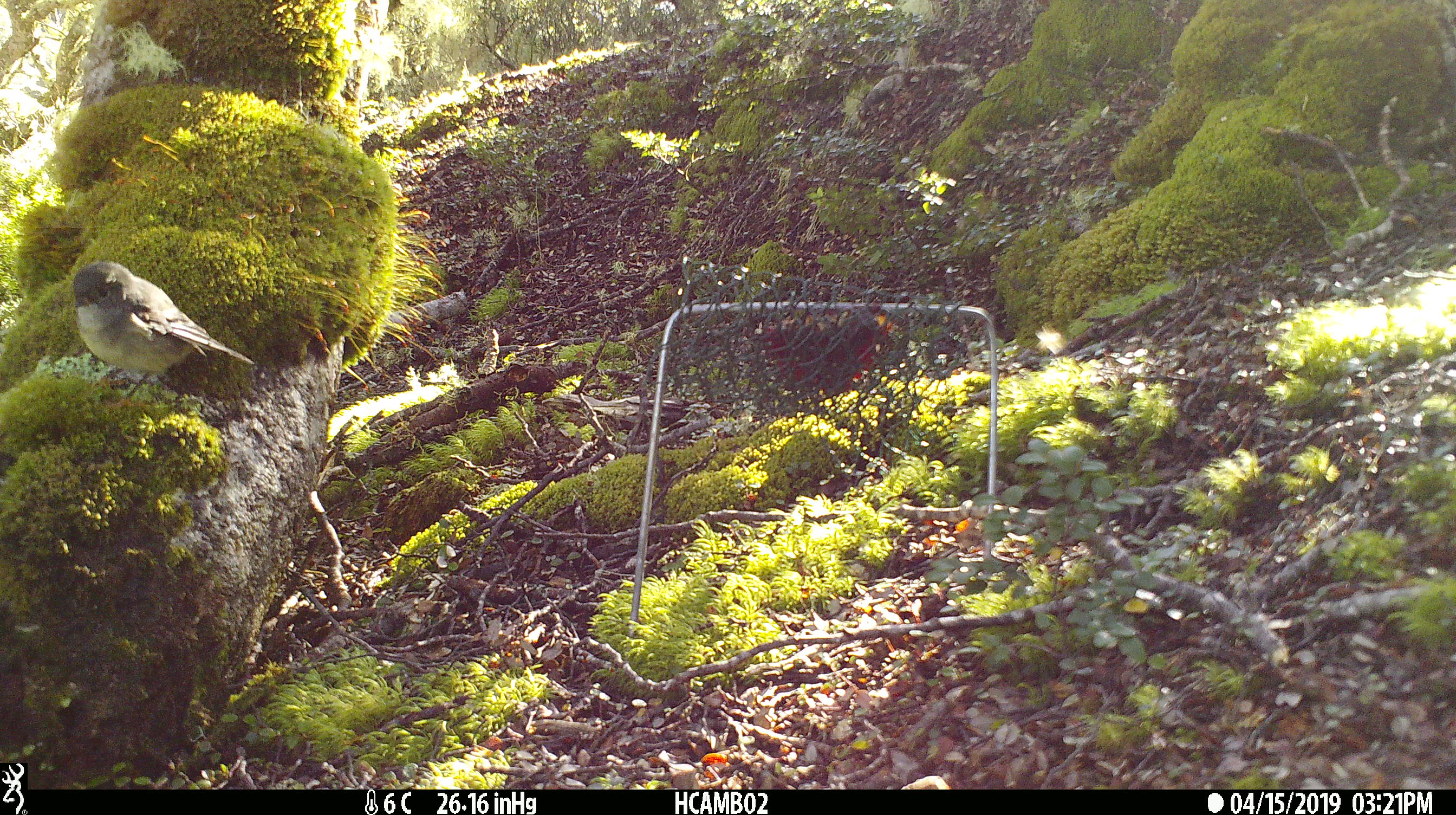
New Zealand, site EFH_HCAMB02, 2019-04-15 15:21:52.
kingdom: Animalia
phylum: Chordata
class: Aves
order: Passeriformes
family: Petroicidae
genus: Petroica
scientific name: Petroica australis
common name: new zealand robin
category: robin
Robin (new zealand robin) (Petroica australis).